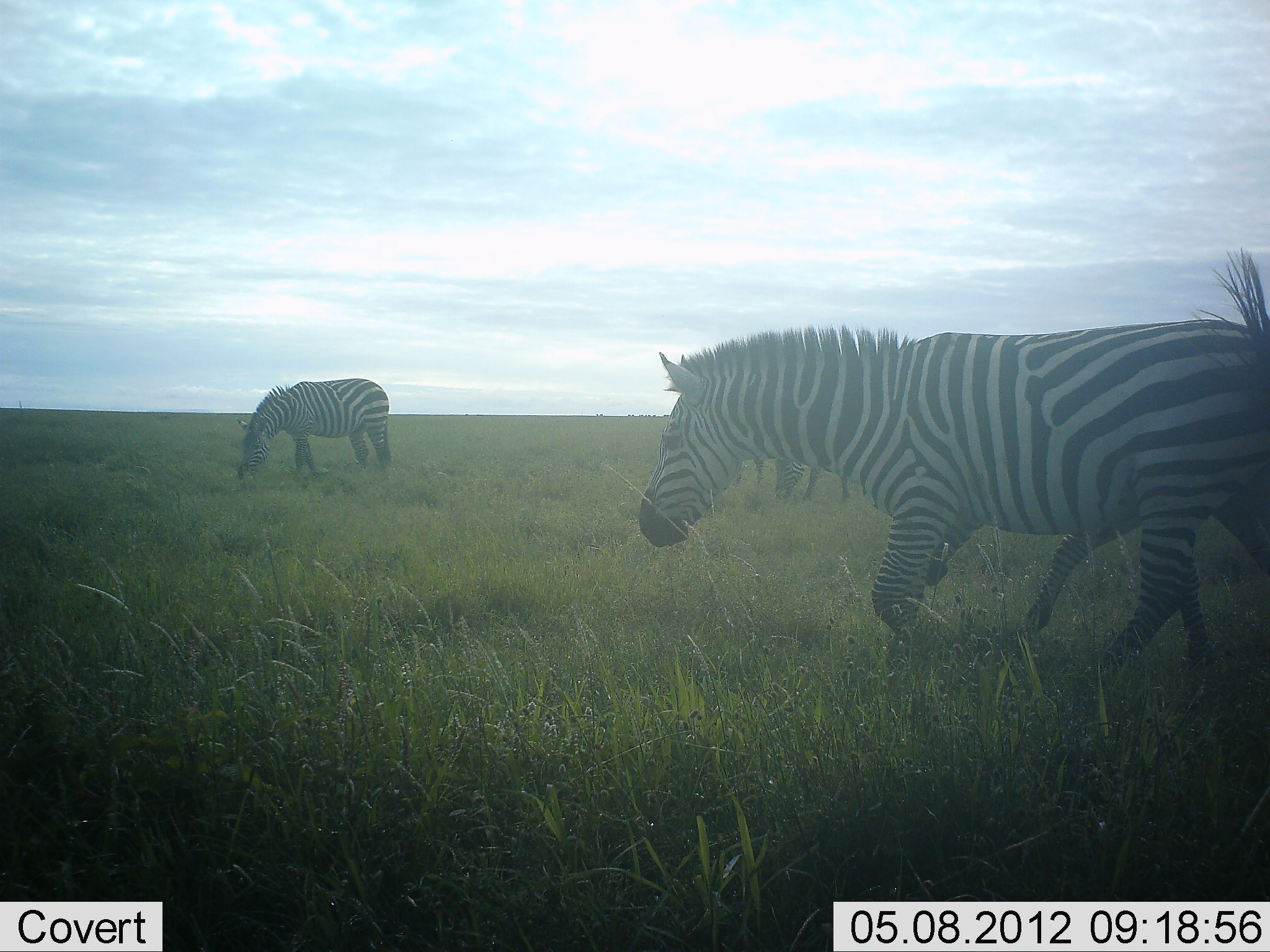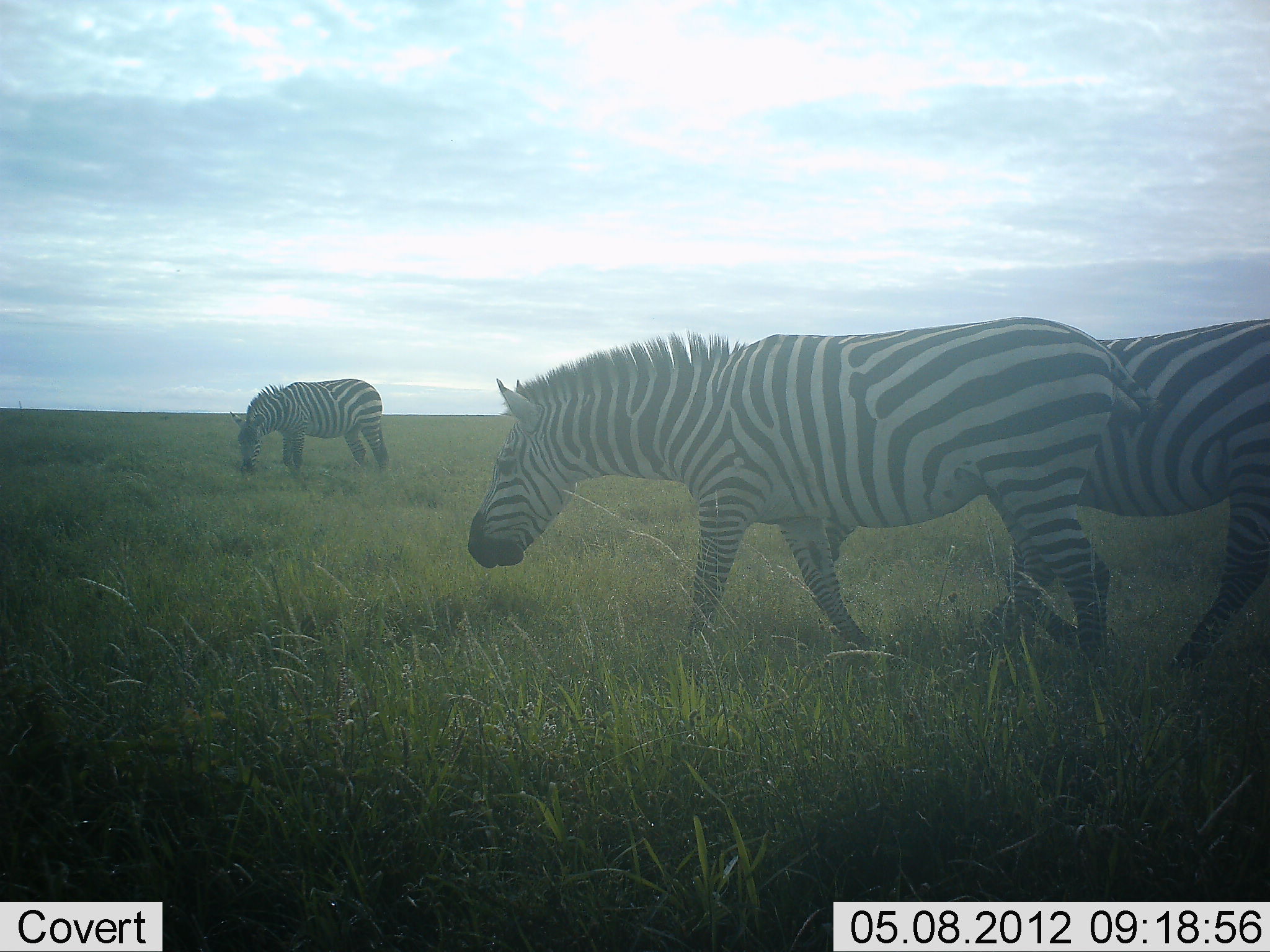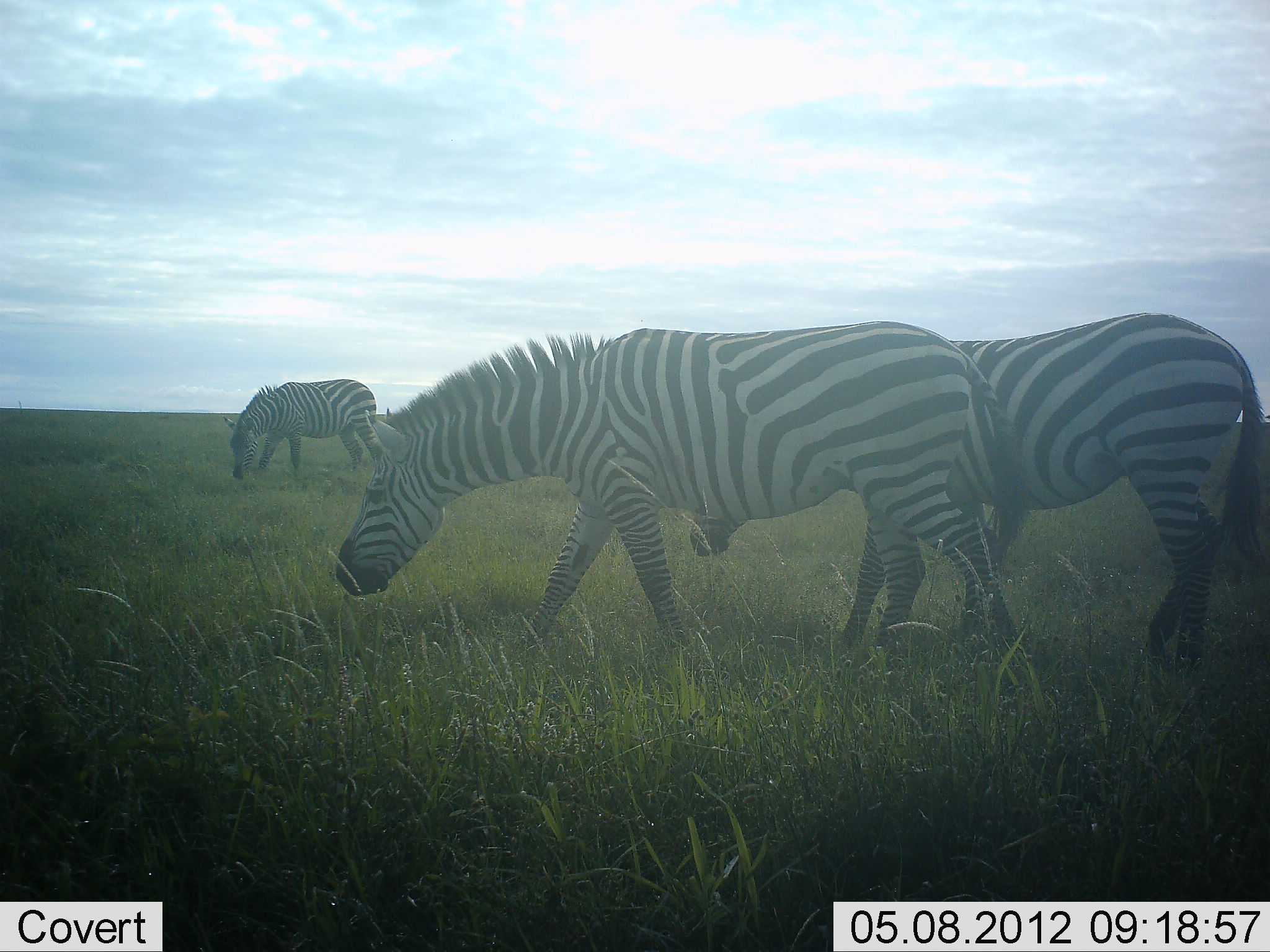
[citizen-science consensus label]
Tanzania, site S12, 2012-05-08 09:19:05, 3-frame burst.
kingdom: Animalia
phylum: Chordata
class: Mammalia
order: Perissodactyla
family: Equidae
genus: Equus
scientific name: Equus quagga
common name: plains zebra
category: zebra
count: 3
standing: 22%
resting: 0%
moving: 89%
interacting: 11%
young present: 0%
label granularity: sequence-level